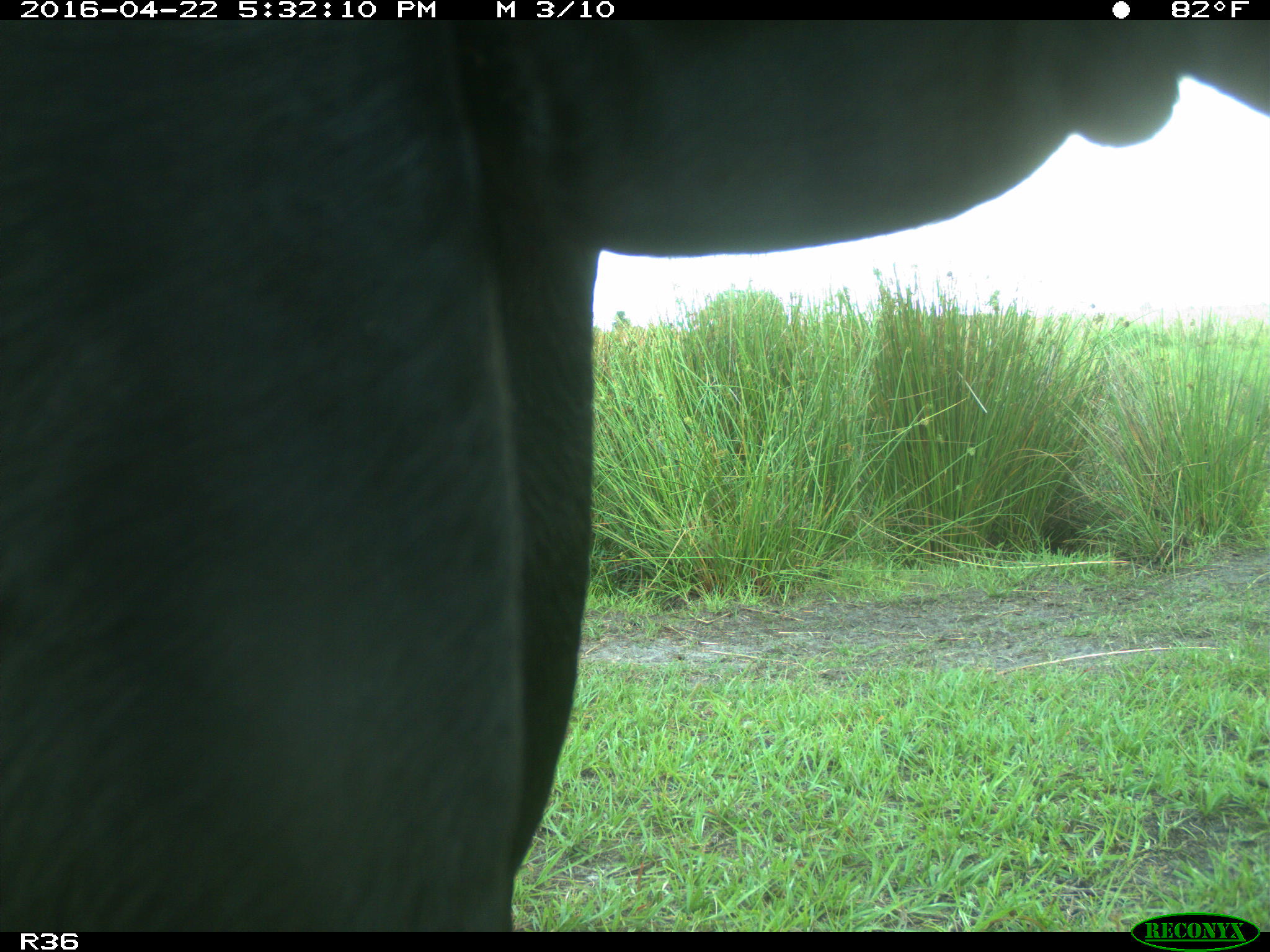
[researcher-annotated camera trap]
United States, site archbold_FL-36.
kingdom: Animalia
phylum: Chordata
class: Mammalia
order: Artiodactyla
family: Bovidae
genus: Bos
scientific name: Bos taurus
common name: domestic cow